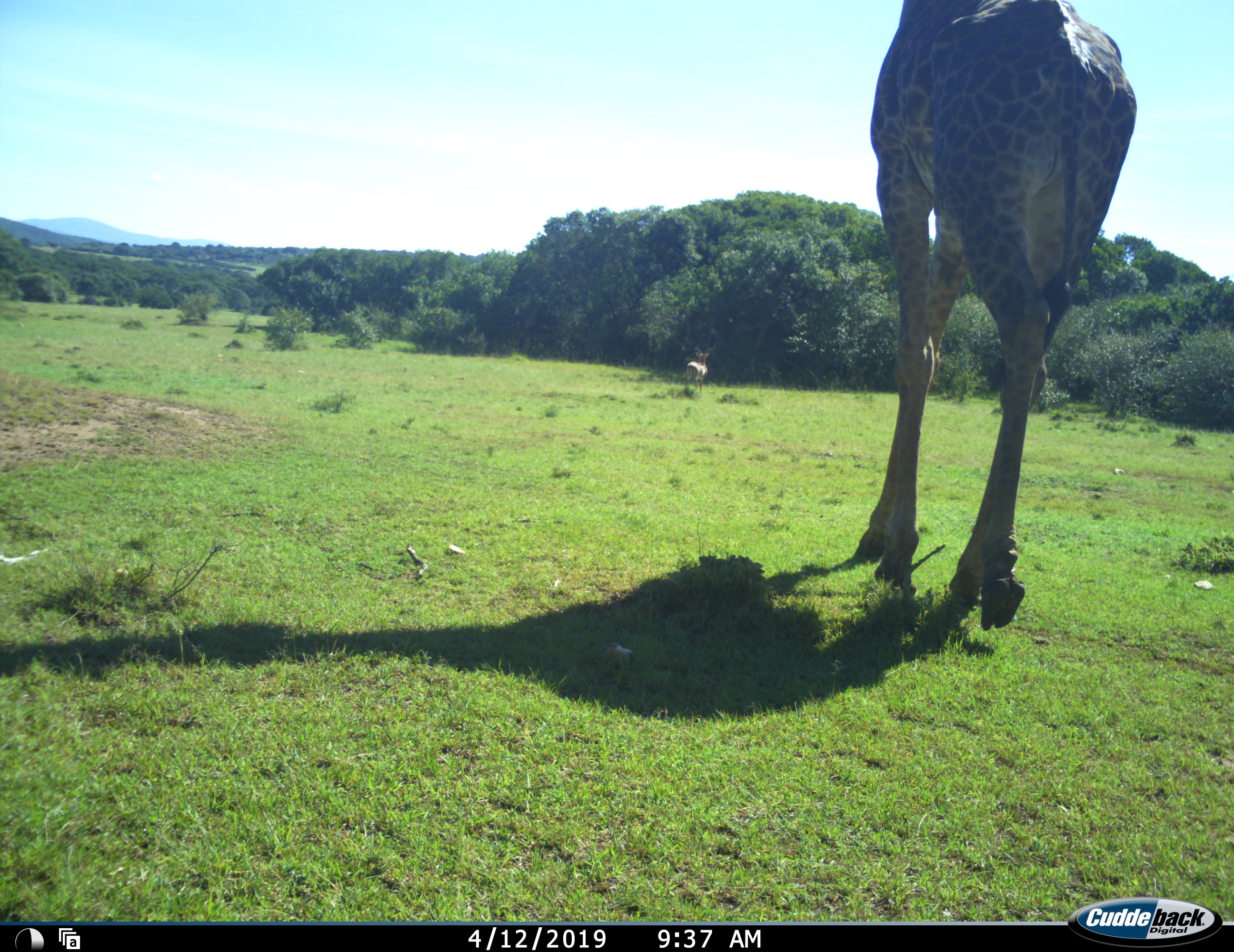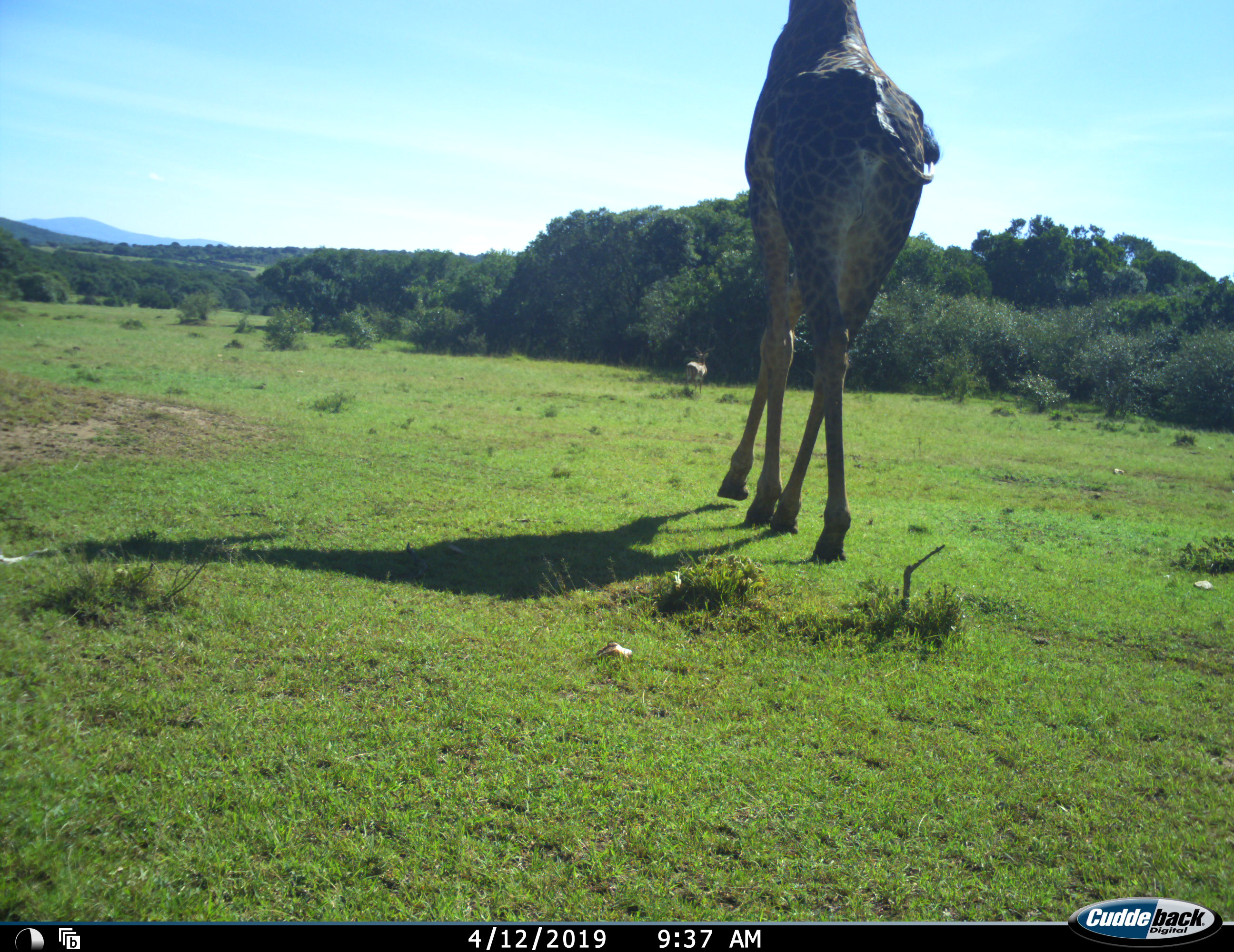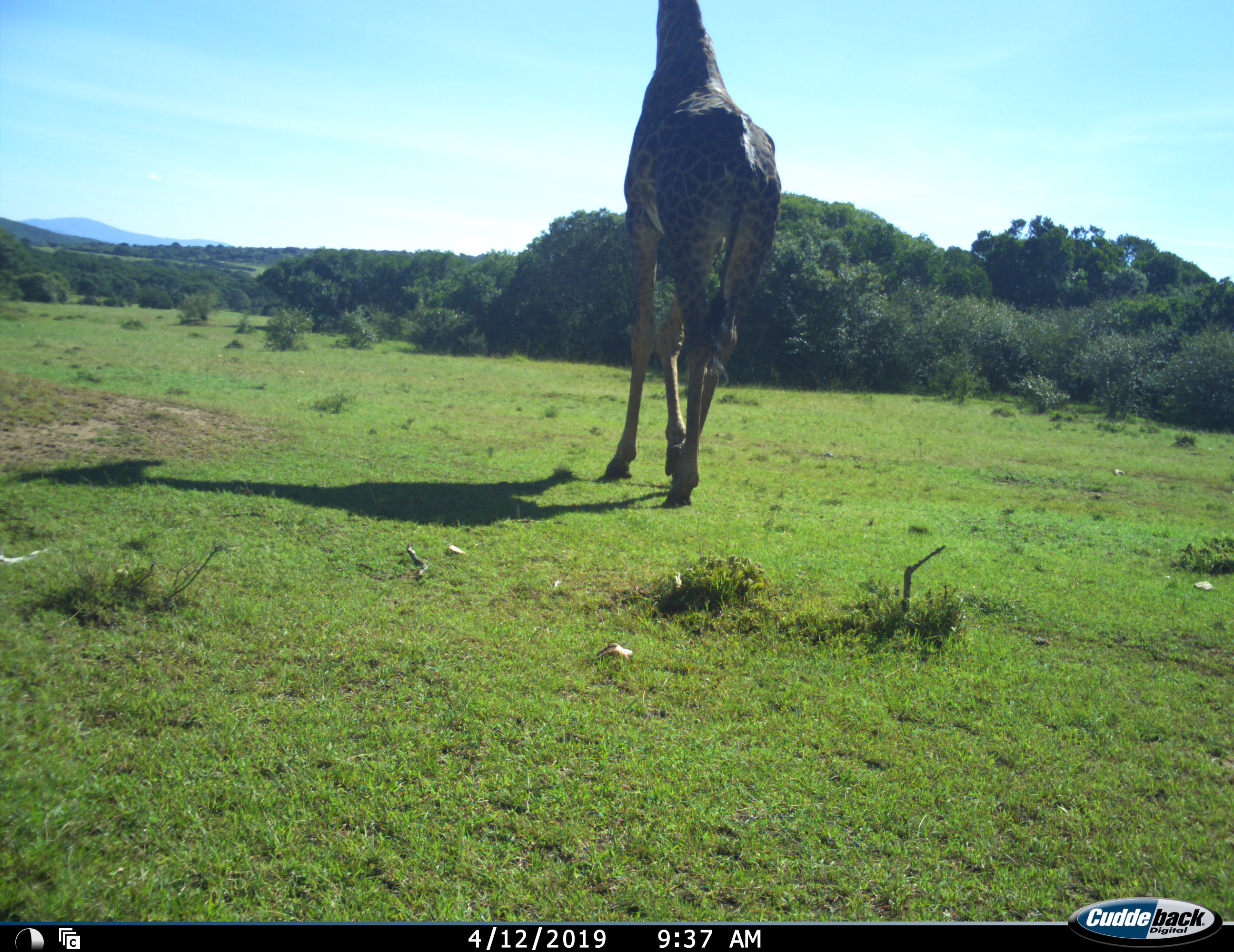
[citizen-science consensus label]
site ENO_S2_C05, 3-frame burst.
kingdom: Animalia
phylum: Chordata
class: Mammalia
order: Artiodactyla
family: Giraffidae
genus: Giraffa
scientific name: Giraffa camelopardalis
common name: giraffe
Giraffe (Giraffa camelopardalis), count 1. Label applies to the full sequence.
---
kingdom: Animalia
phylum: Chordata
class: Mammalia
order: Artiodactyla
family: Bovidae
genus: Aepyceros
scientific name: Aepyceros melampus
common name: impala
Impala (Aepyceros melampus), count 1. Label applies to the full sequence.